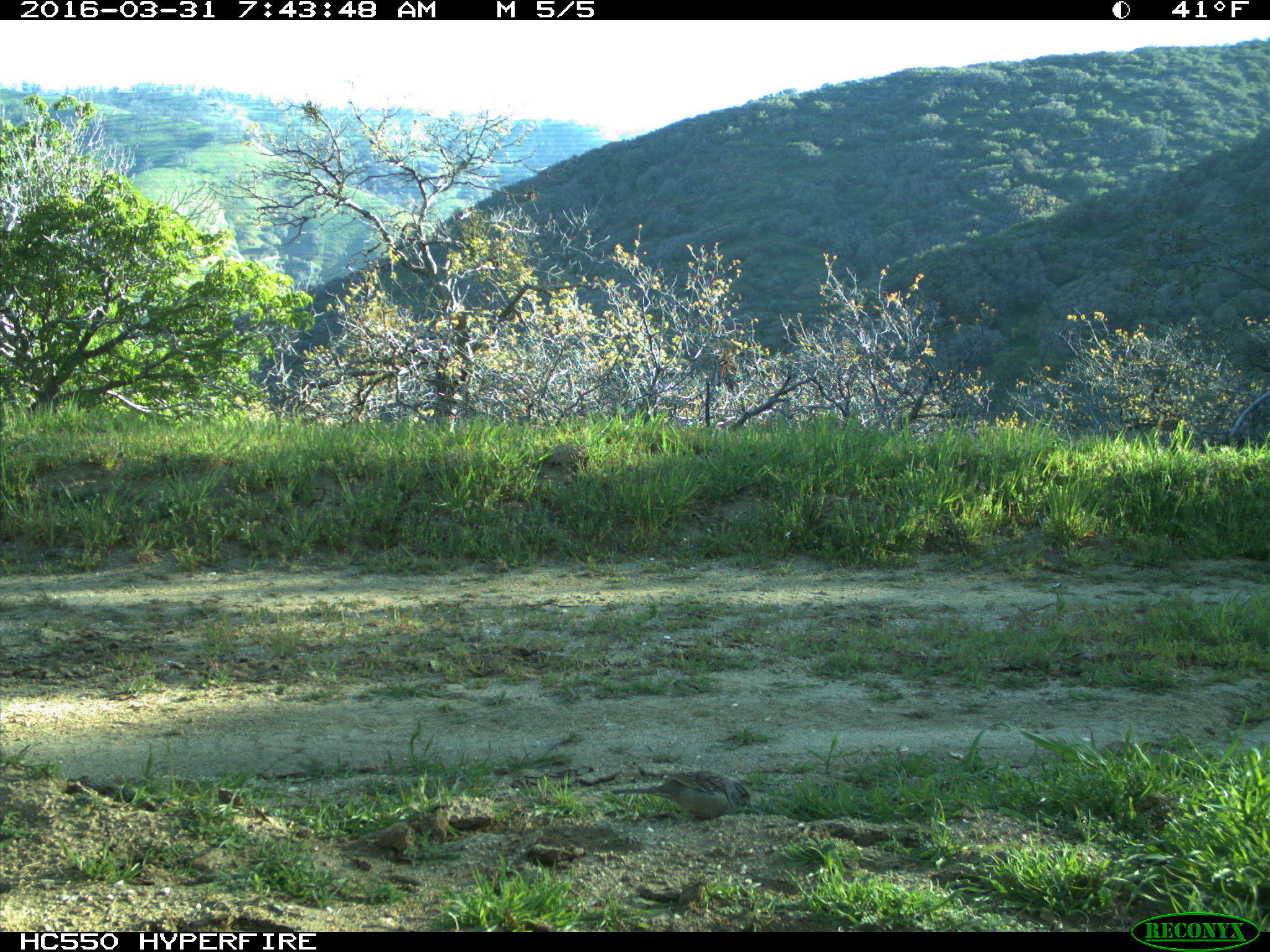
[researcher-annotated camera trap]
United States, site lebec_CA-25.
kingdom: Animalia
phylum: Chordata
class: Aves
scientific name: Aves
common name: birds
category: unidentified bird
Unidentified bird (birds) (Aves).